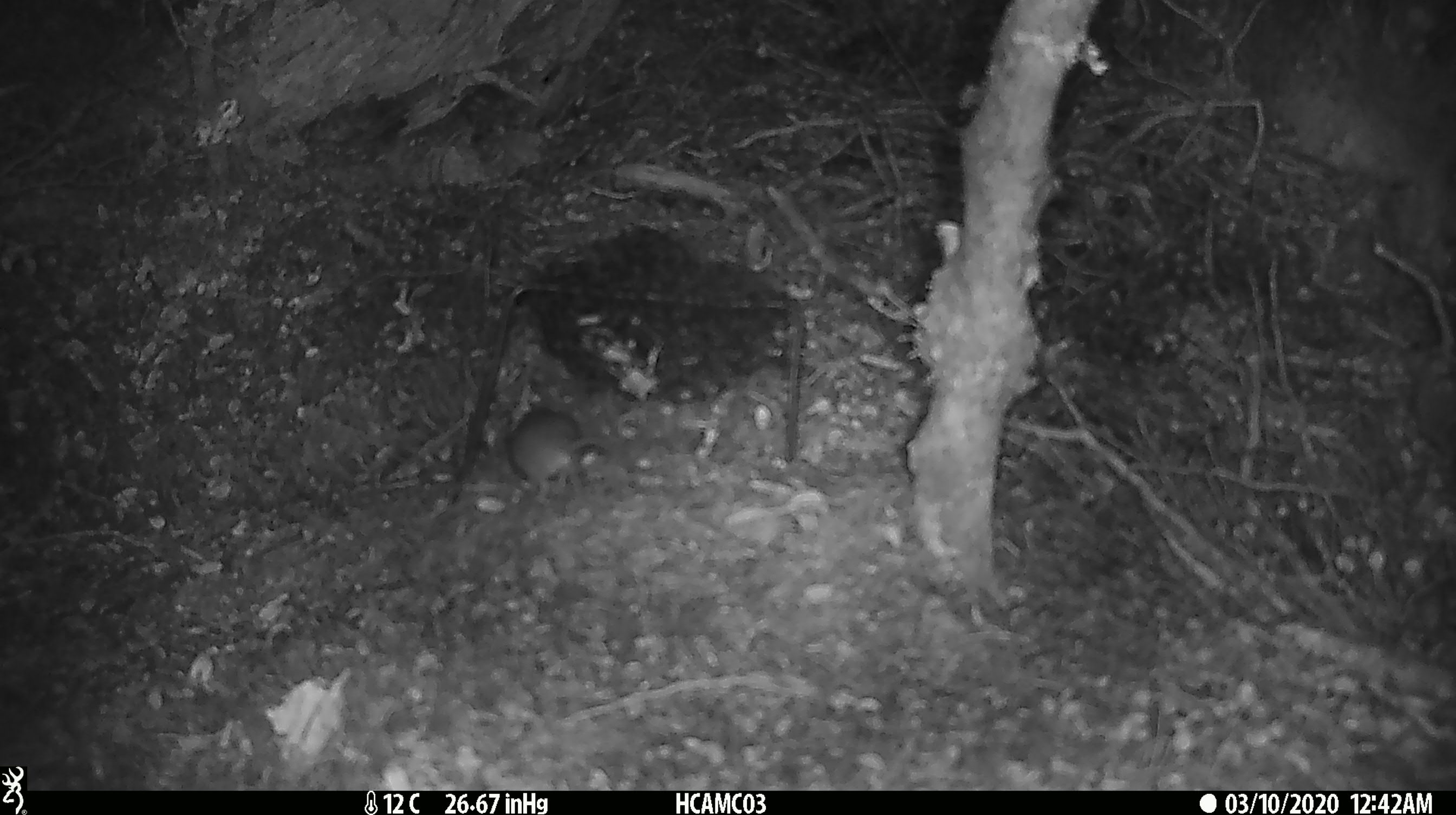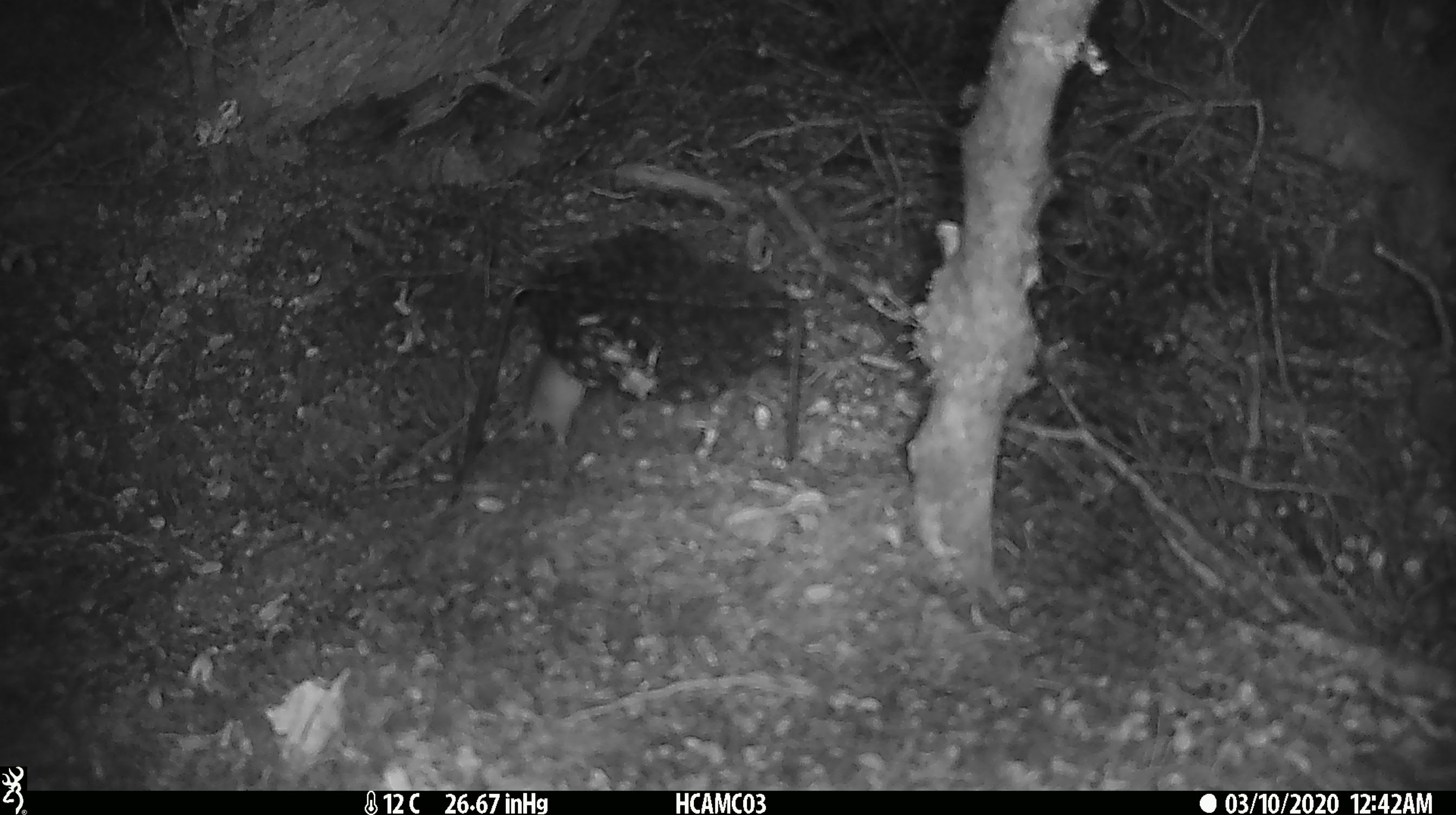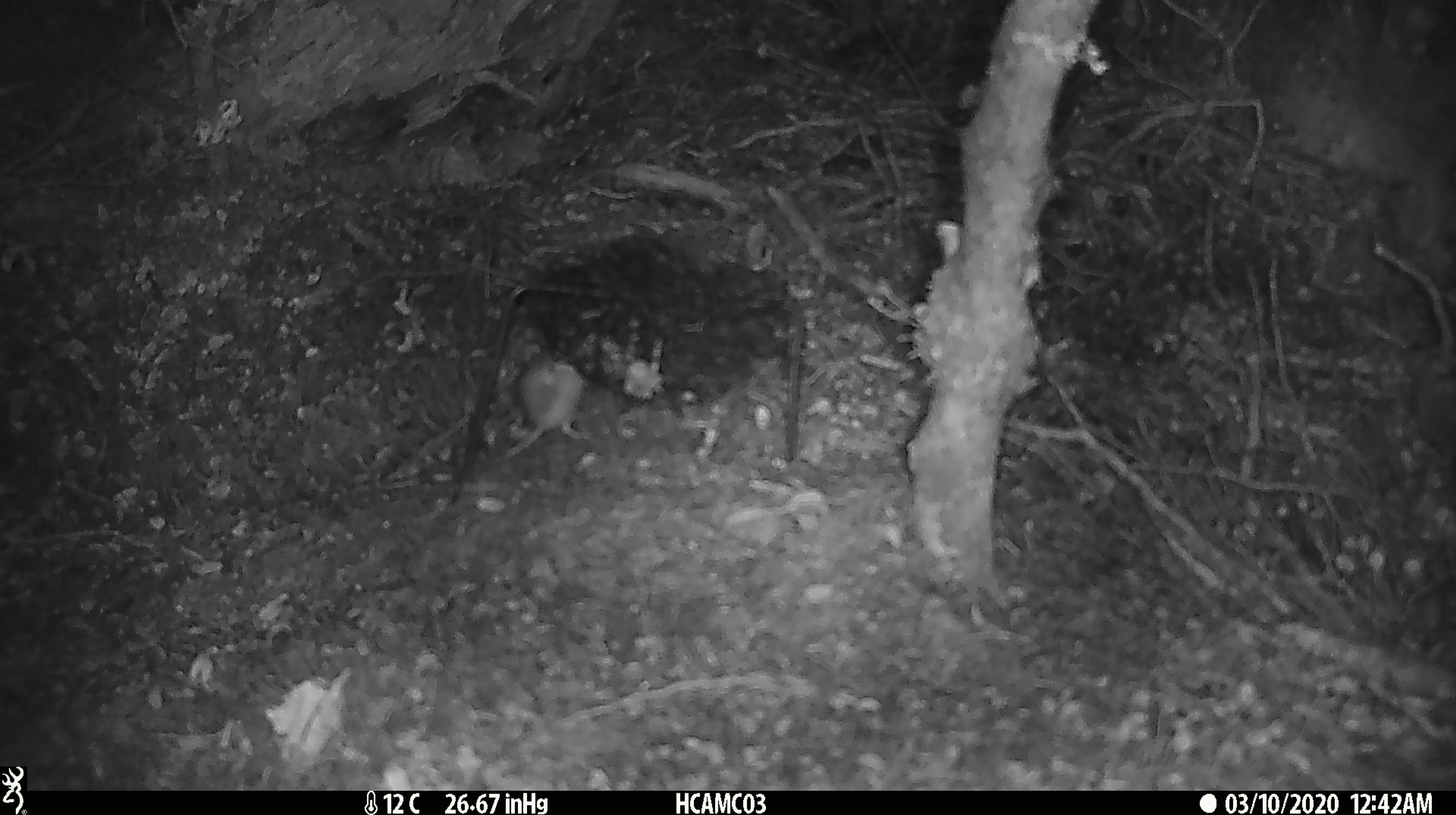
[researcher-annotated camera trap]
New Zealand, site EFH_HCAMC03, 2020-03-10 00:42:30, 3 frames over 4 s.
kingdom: Animalia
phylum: Chordata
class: Mammalia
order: Rodentia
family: Muridae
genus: Mus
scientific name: Mus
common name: mouse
Mouse (Mus).